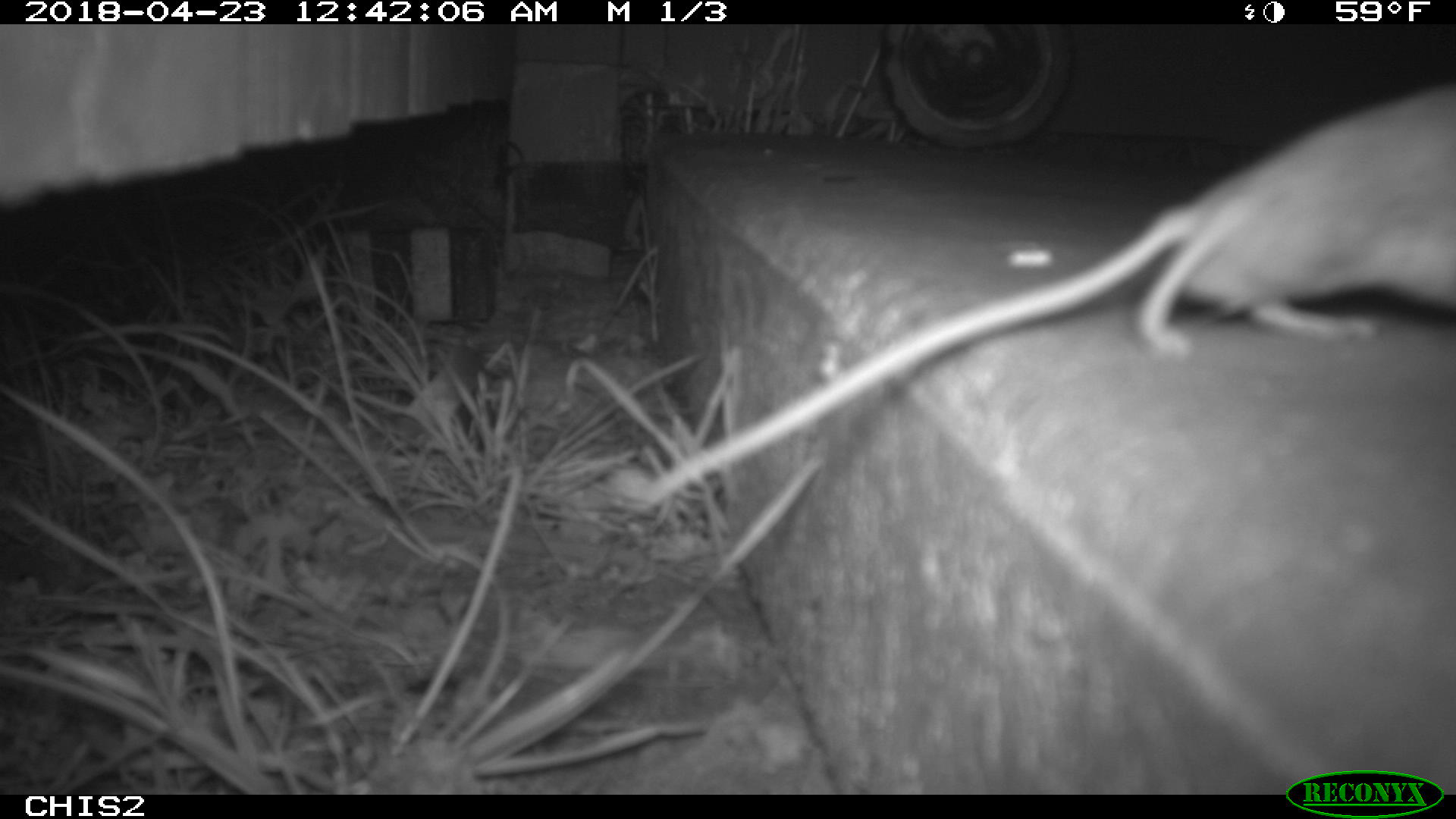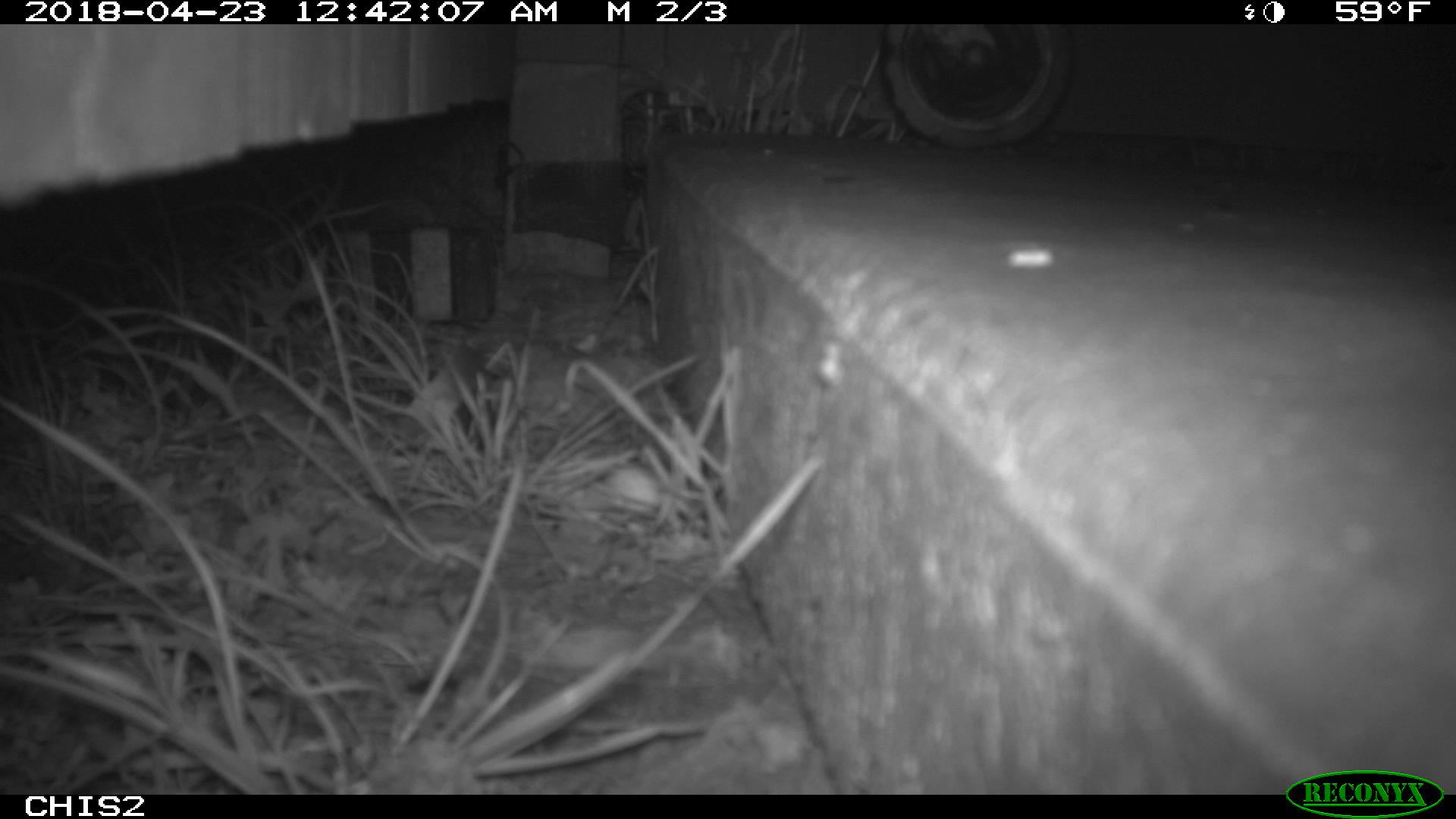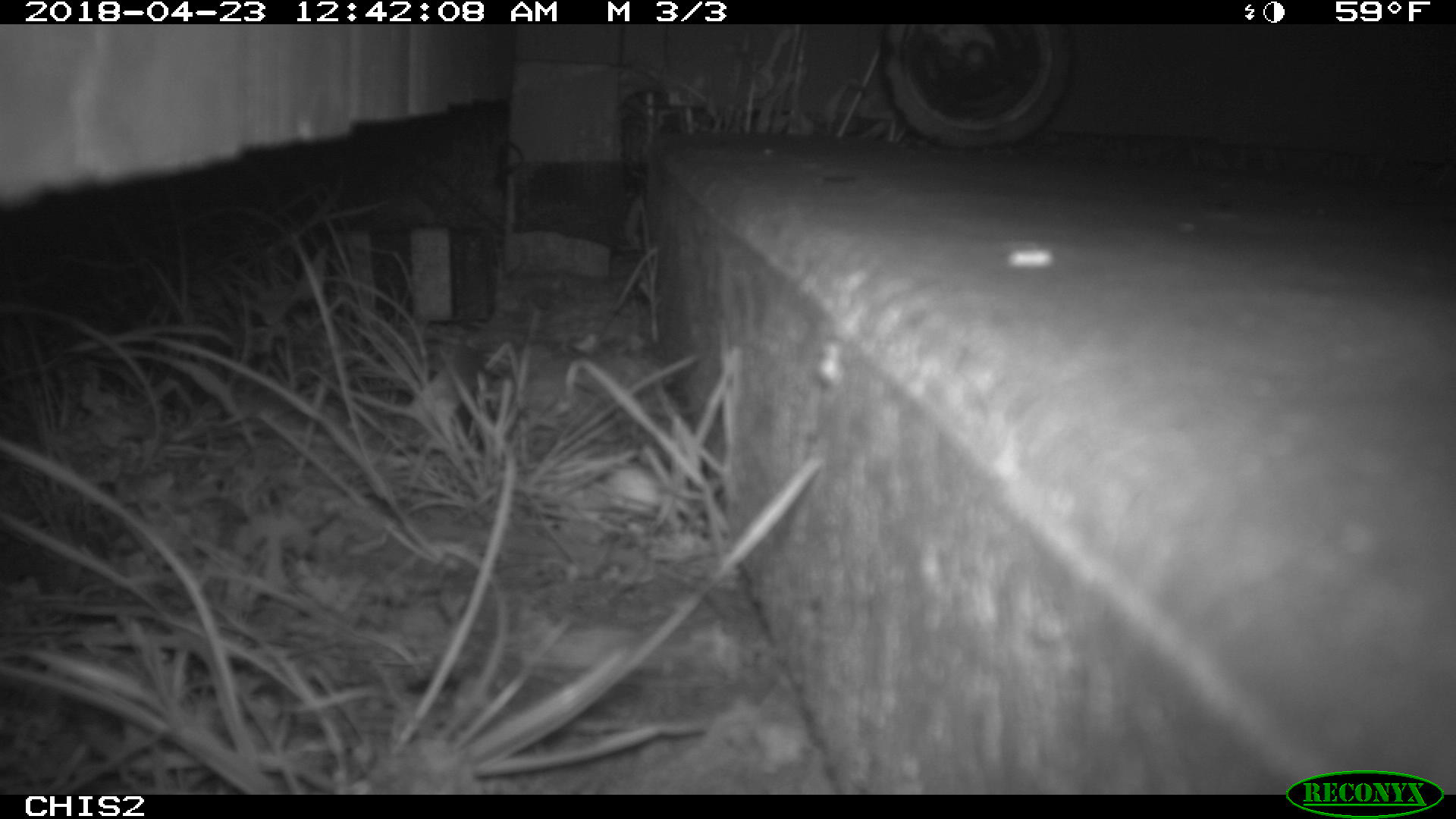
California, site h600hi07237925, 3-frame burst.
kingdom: Animalia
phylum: Chordata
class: Mammalia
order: Rodentia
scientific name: Rodentia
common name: rodent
Rodent (Rodentia).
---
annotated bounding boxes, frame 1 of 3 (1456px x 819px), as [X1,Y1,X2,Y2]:
rodent: [640,85,1455,511]